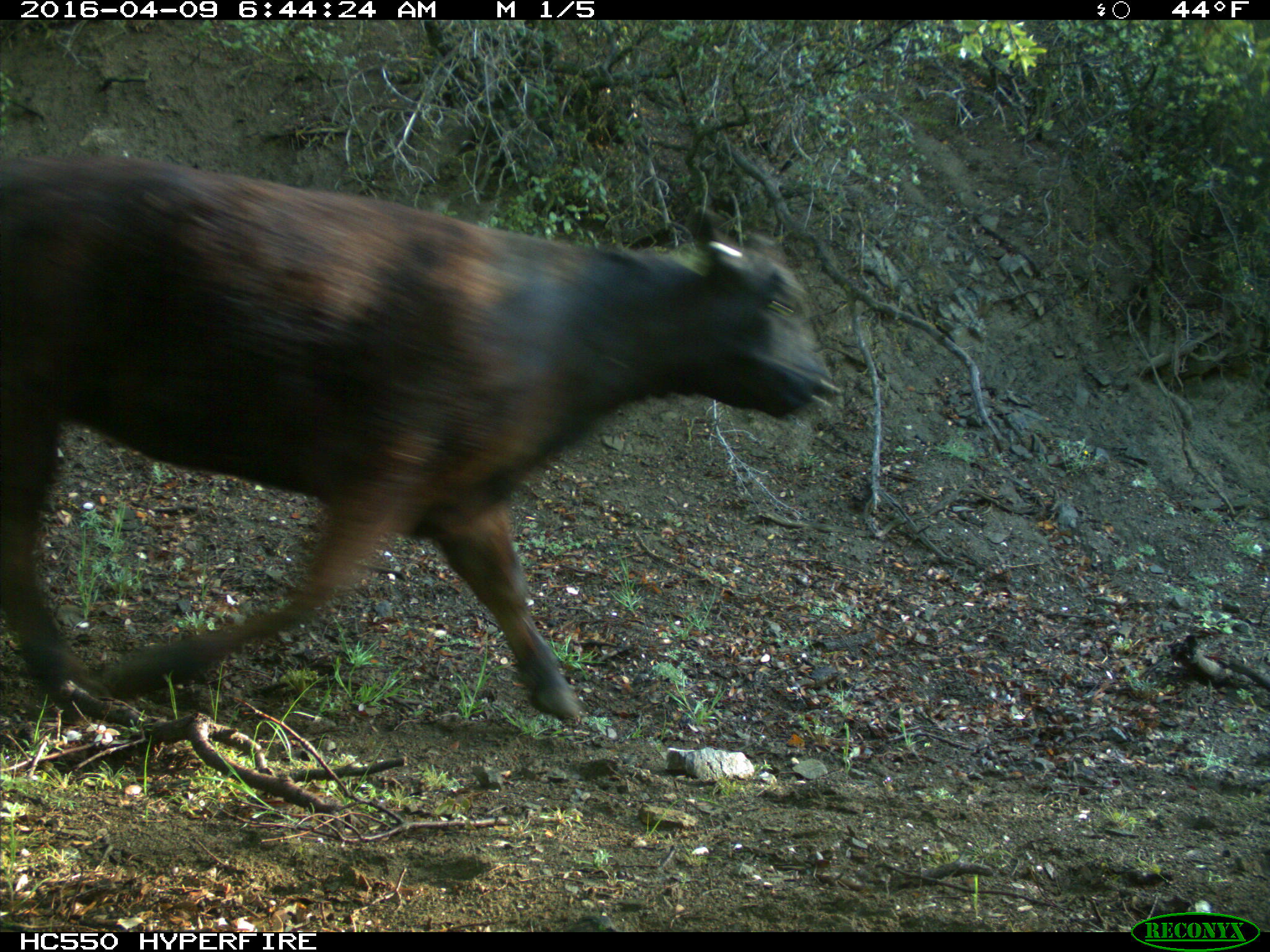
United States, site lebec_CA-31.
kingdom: Animalia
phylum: Chordata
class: Mammalia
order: Artiodactyla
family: Bovidae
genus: Bos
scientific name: Bos taurus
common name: domestic cow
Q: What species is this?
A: Bos taurus (domestic cow).